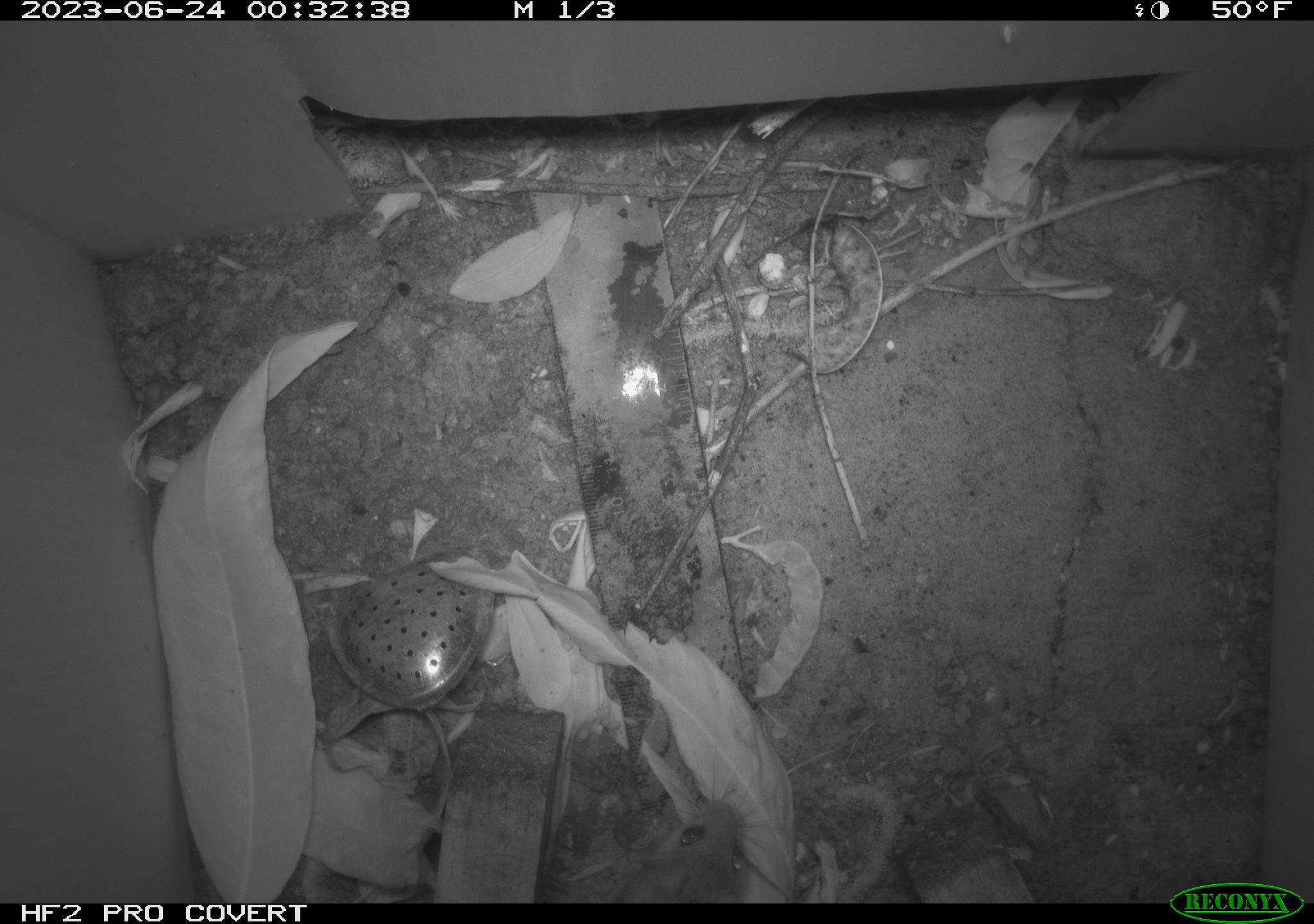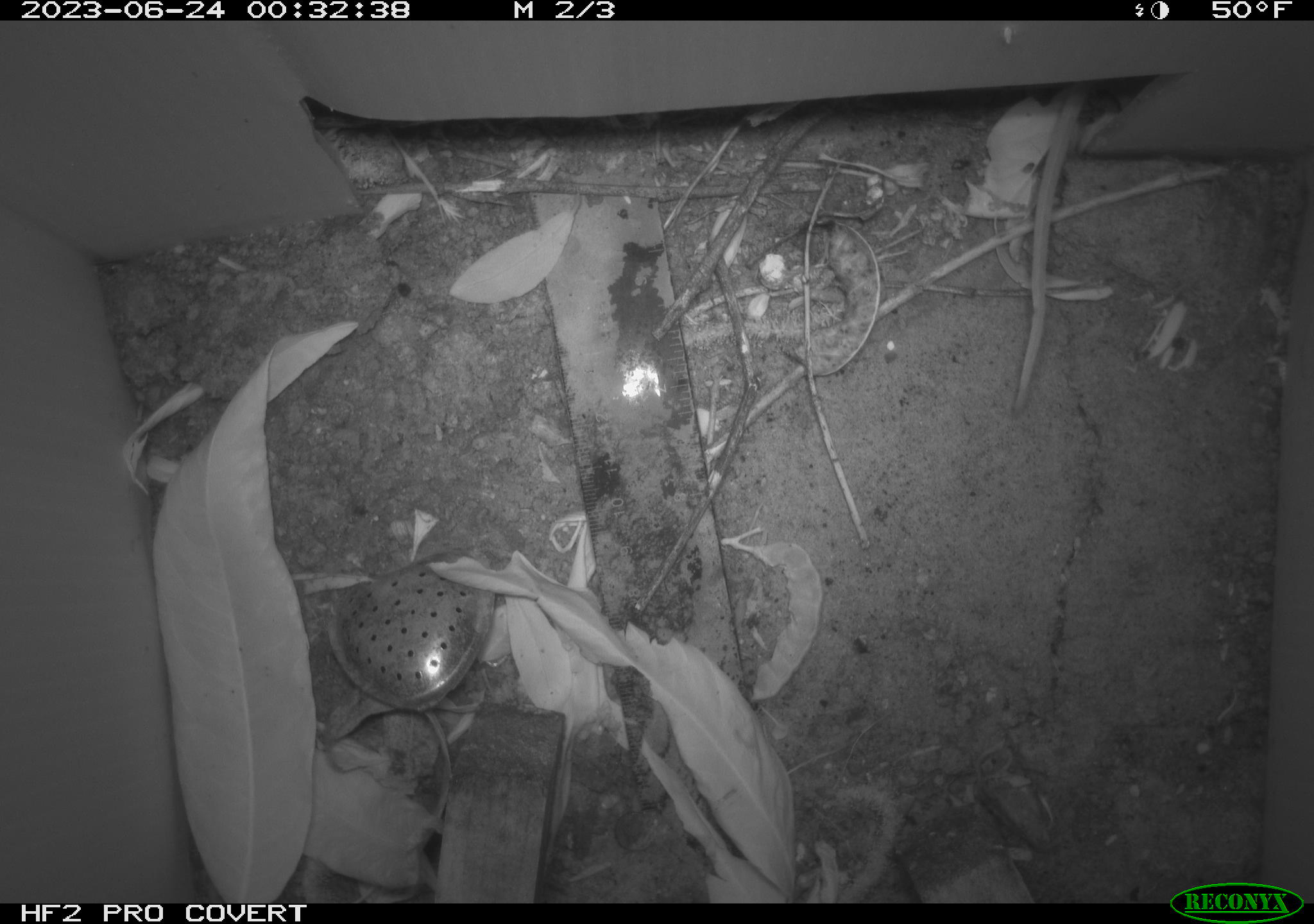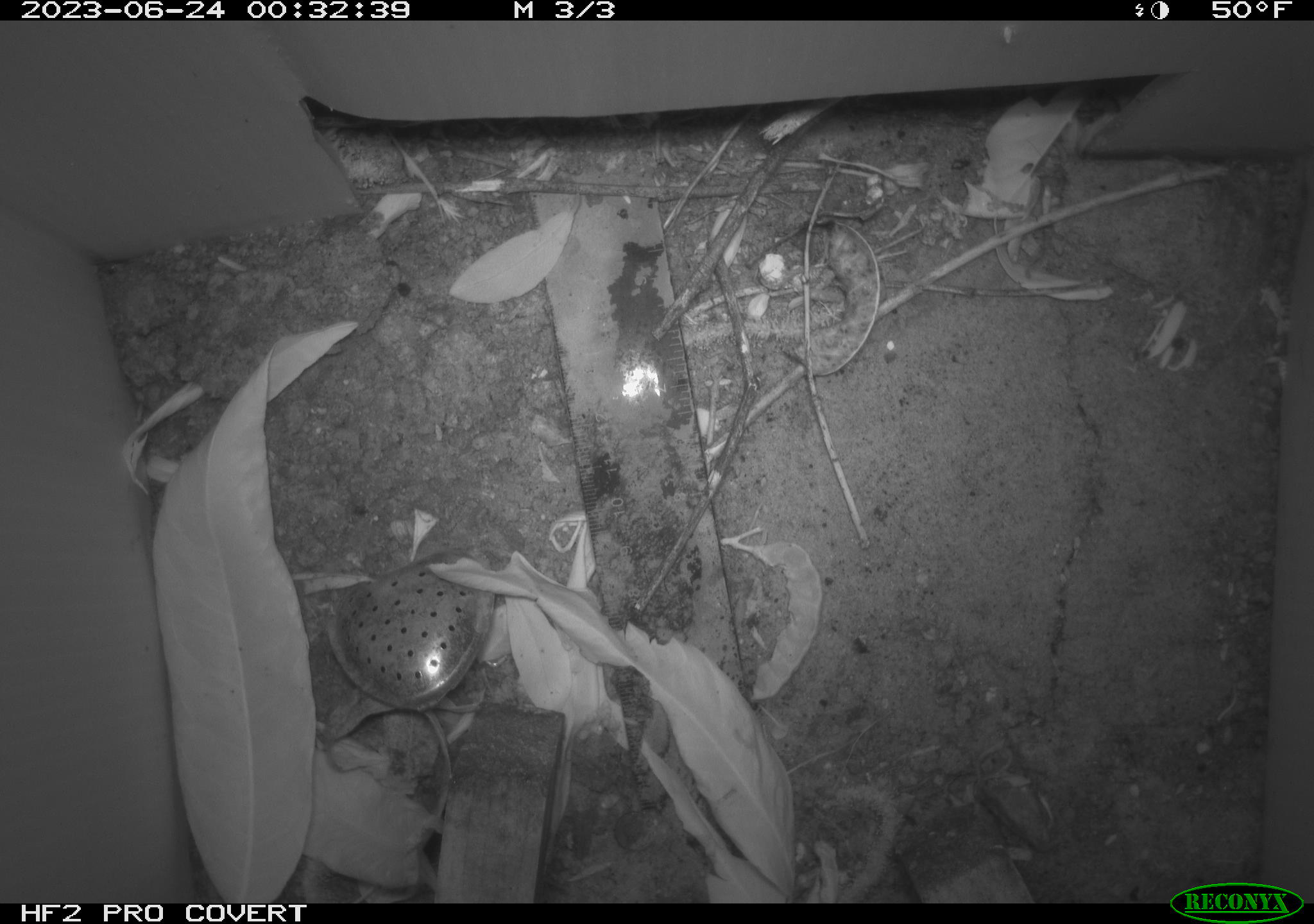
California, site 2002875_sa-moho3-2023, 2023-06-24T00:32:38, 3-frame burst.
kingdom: Animalia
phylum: Chordata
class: Mammalia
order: Rodentia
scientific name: Rodentia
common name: mouse species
Mouse species (Rodentia).